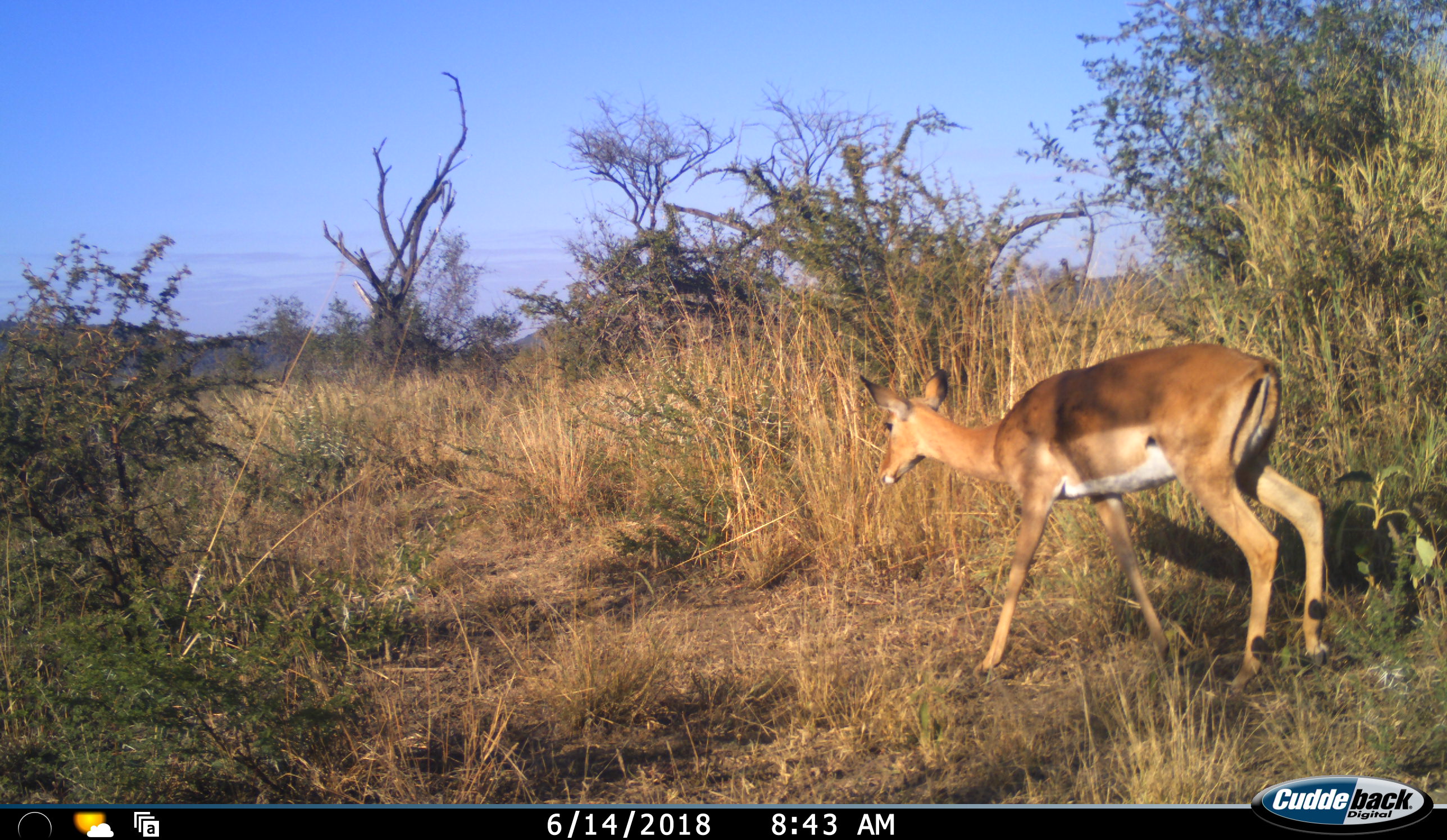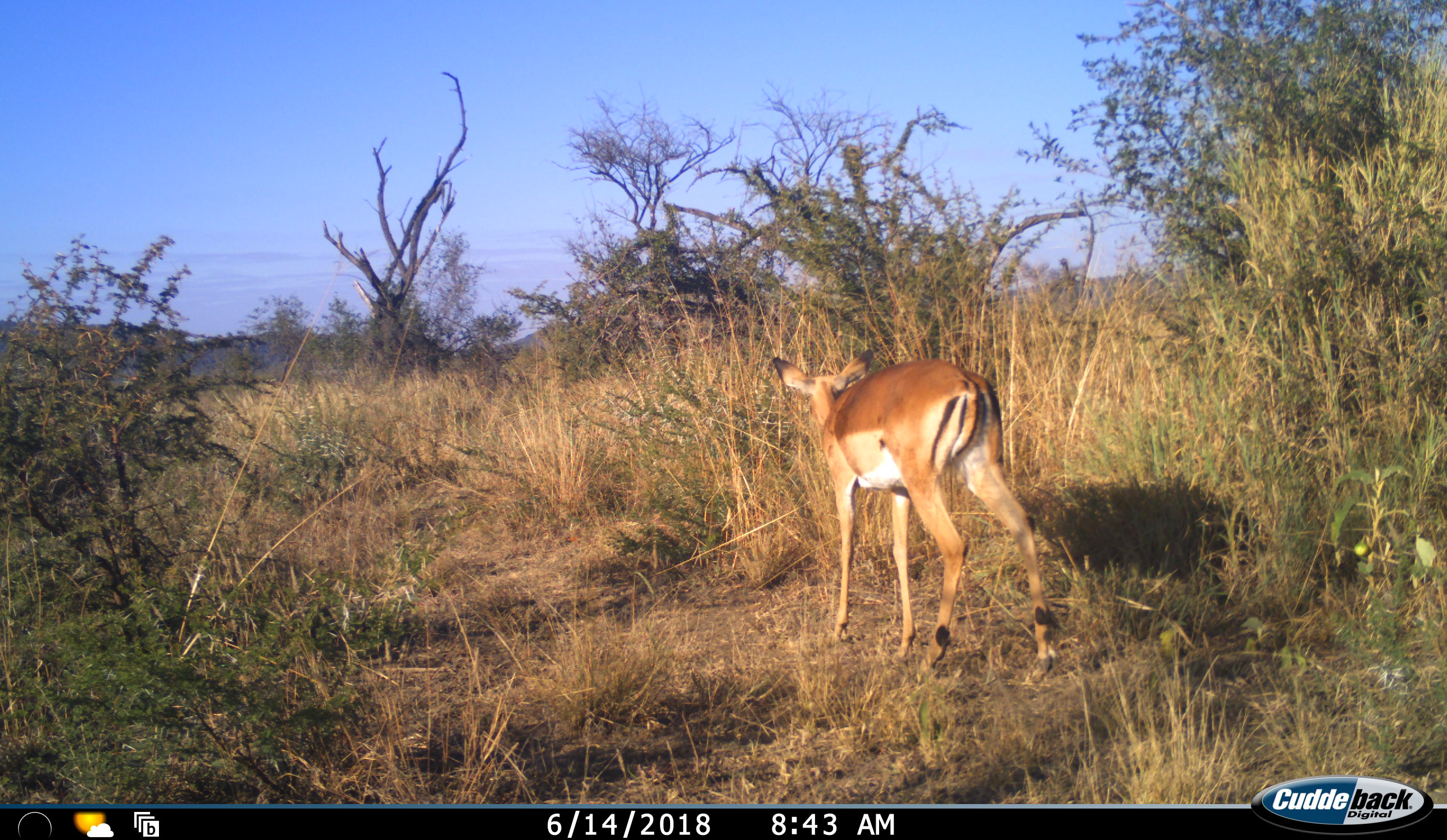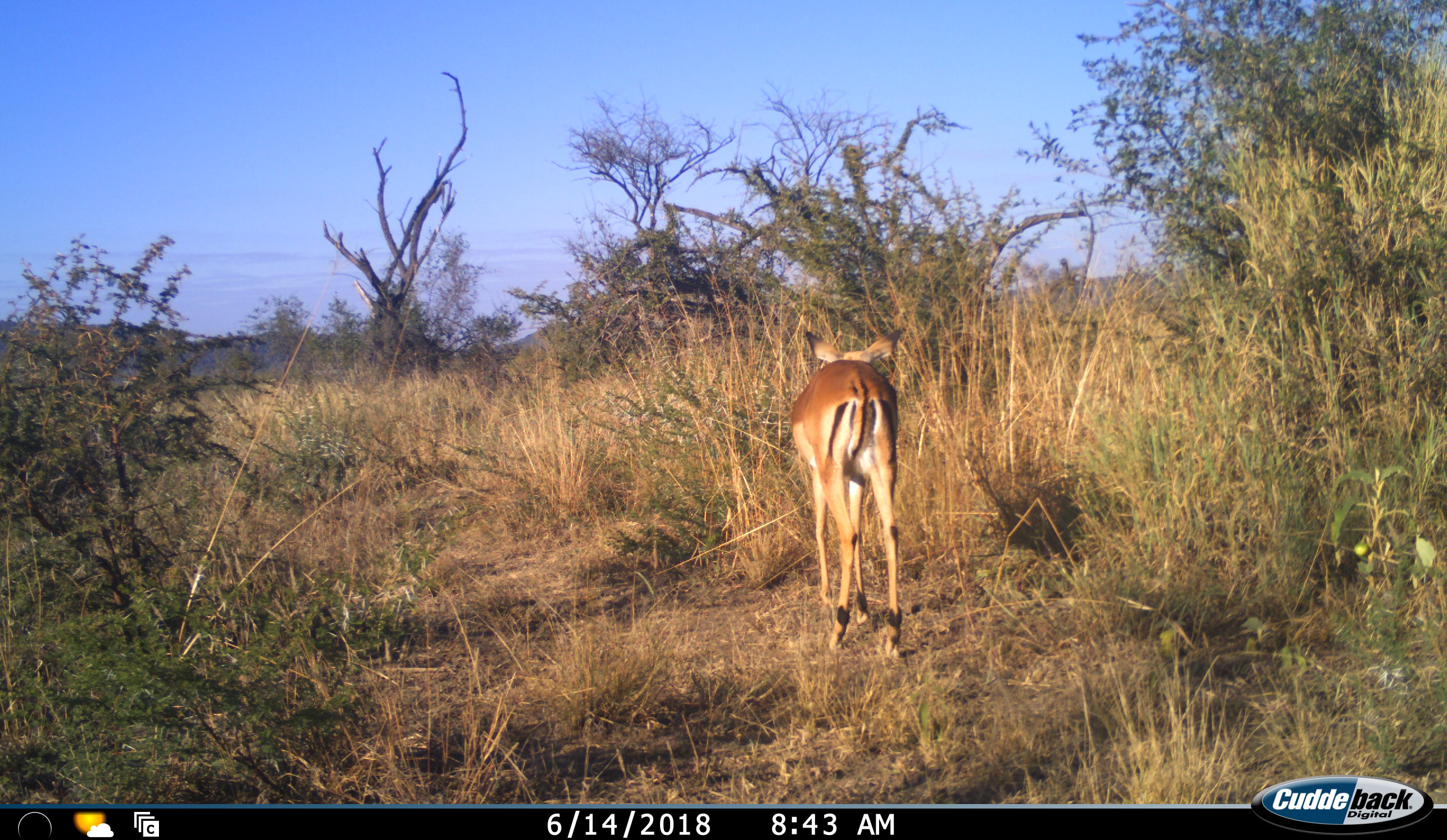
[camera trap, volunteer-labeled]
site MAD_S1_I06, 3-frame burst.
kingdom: Animalia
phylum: Chordata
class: Mammalia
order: Artiodactyla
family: Bovidae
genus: Aepyceros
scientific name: Aepyceros melampus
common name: impala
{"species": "impala (Aepyceros melampus)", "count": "1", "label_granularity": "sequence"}